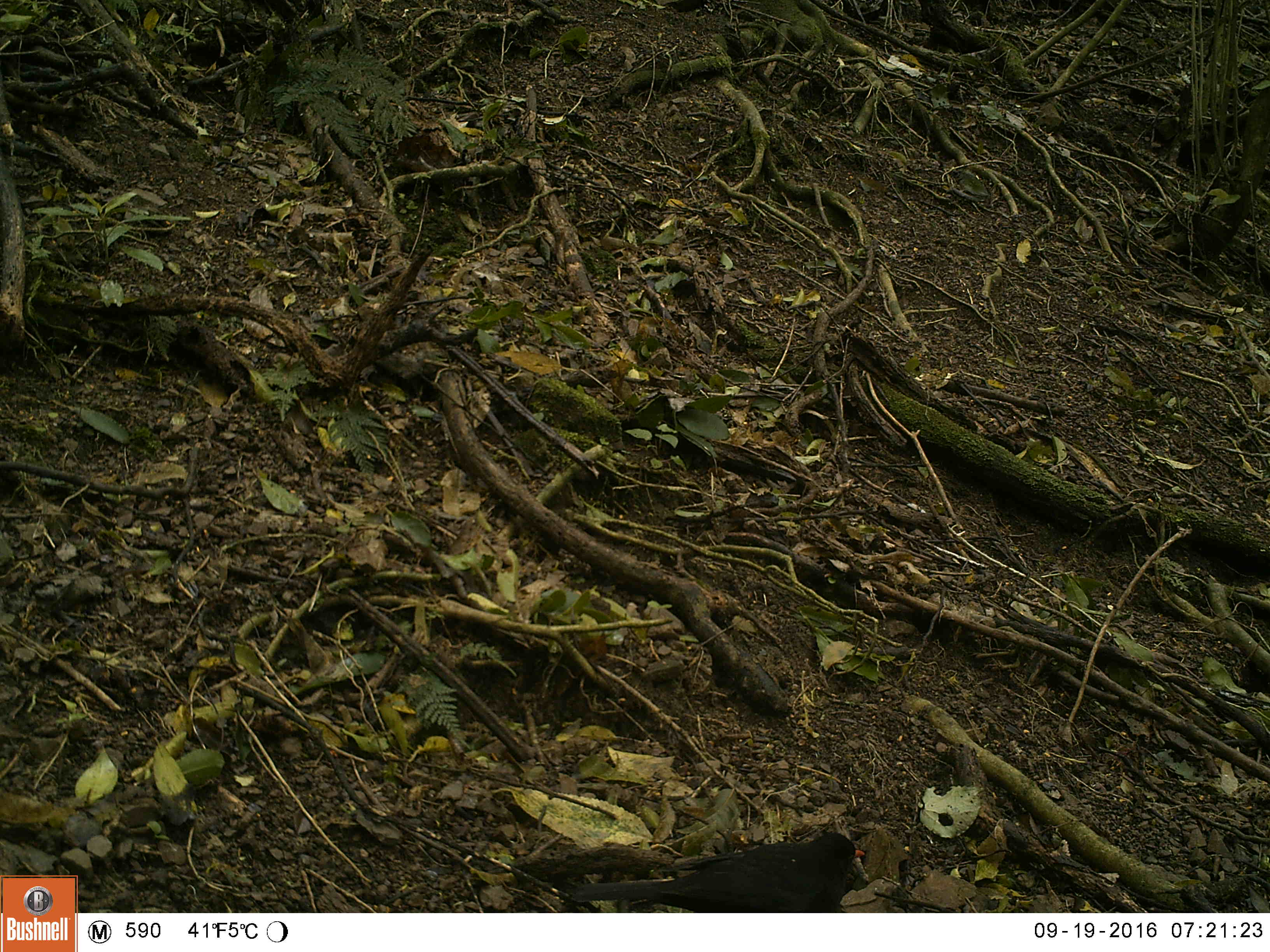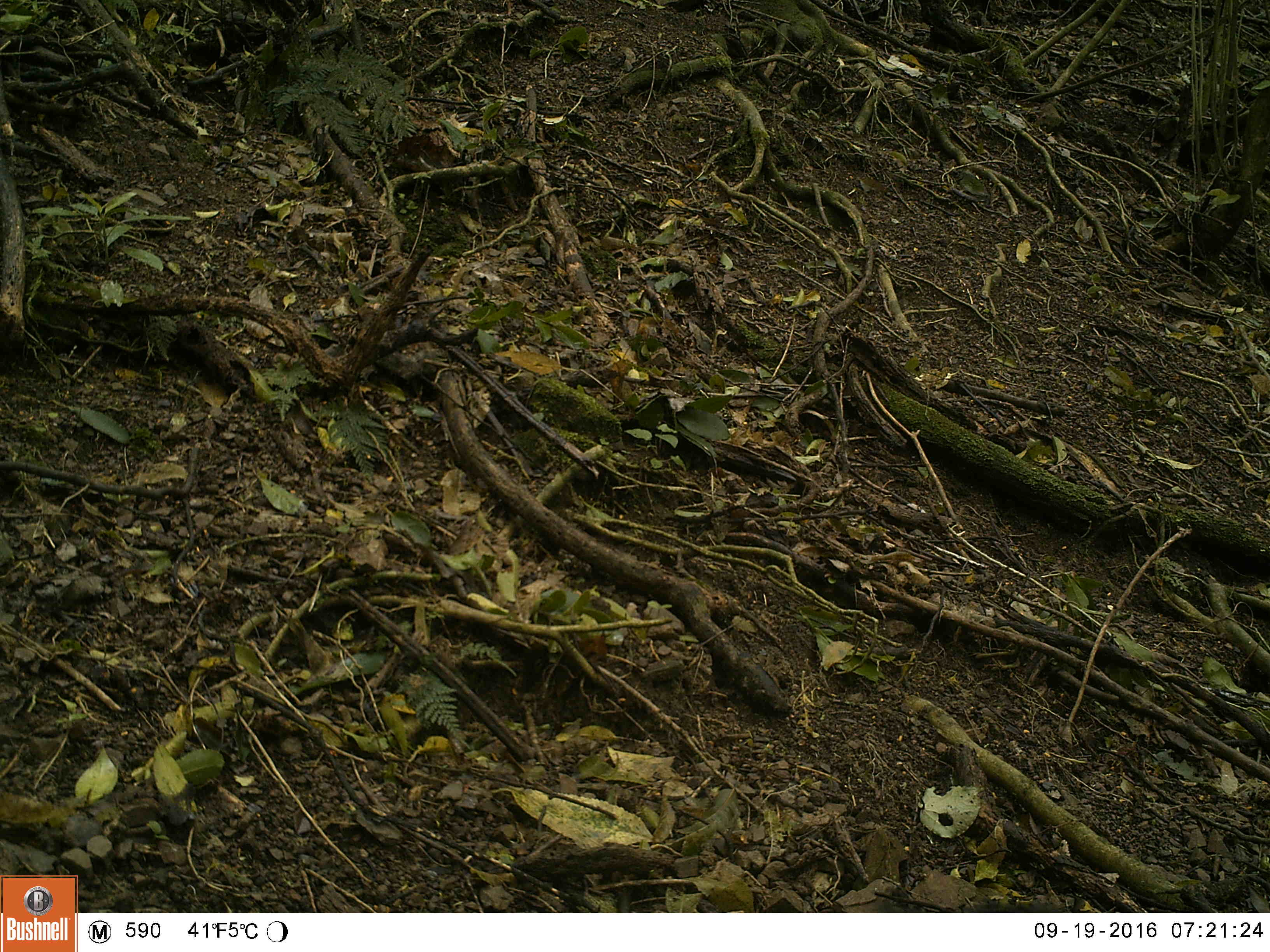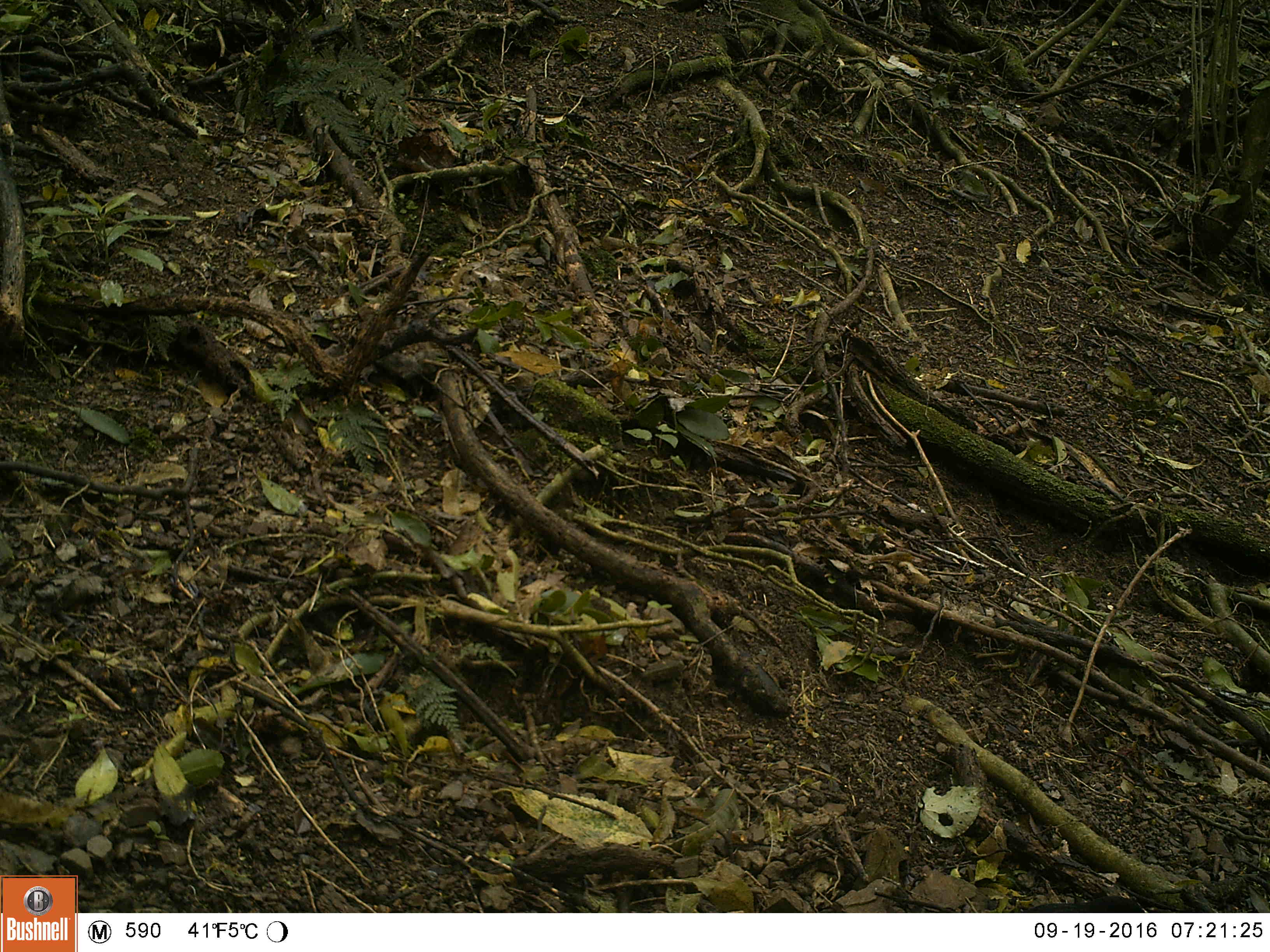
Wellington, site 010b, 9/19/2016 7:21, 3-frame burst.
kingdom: Animalia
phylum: Chordata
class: Aves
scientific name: Aves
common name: bird